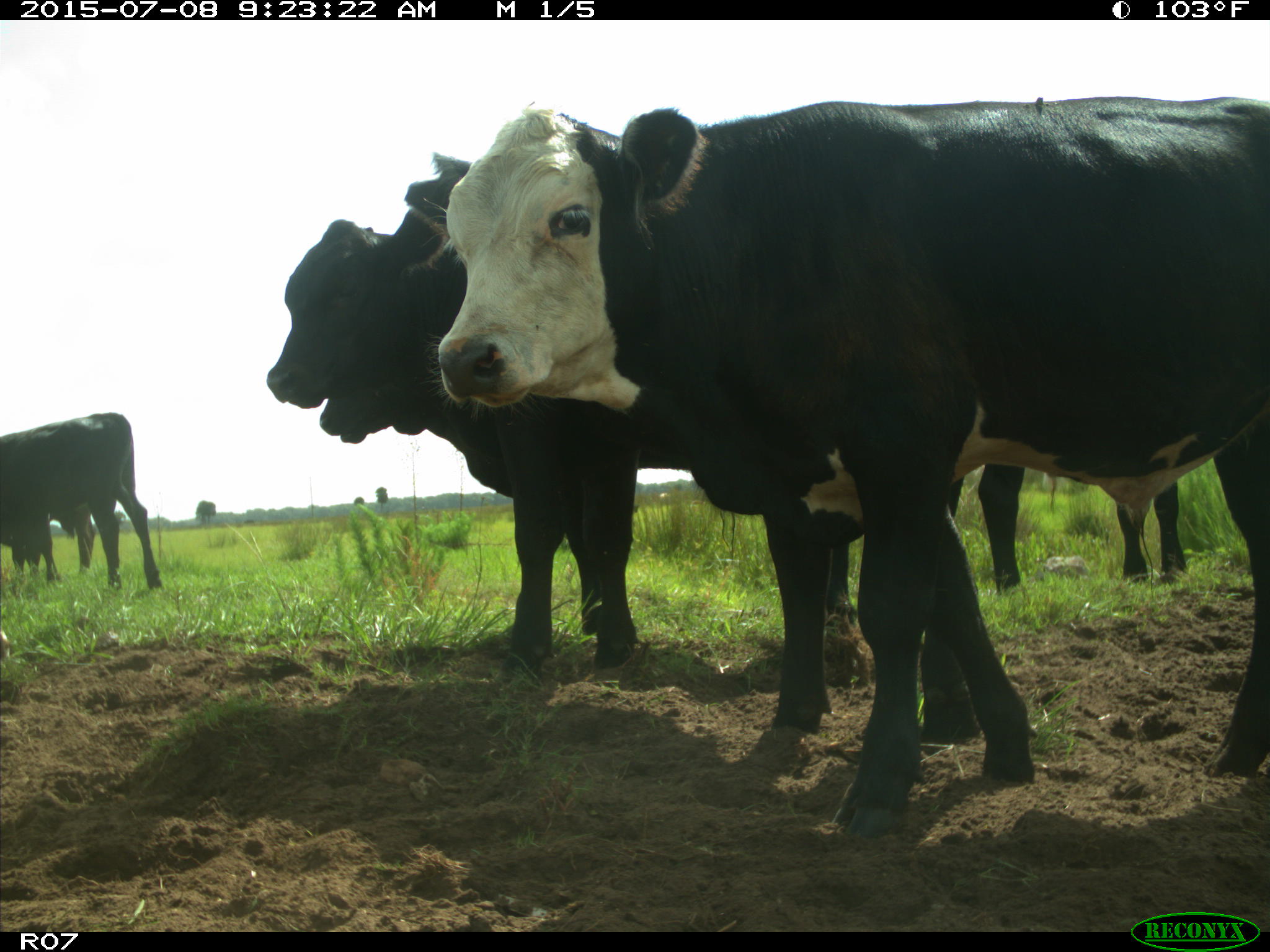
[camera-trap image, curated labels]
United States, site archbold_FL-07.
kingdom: Animalia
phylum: Chordata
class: Mammalia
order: Artiodactyla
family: Bovidae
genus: Bos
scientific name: Bos taurus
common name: domestic cow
Bos taurus (domestic cow).